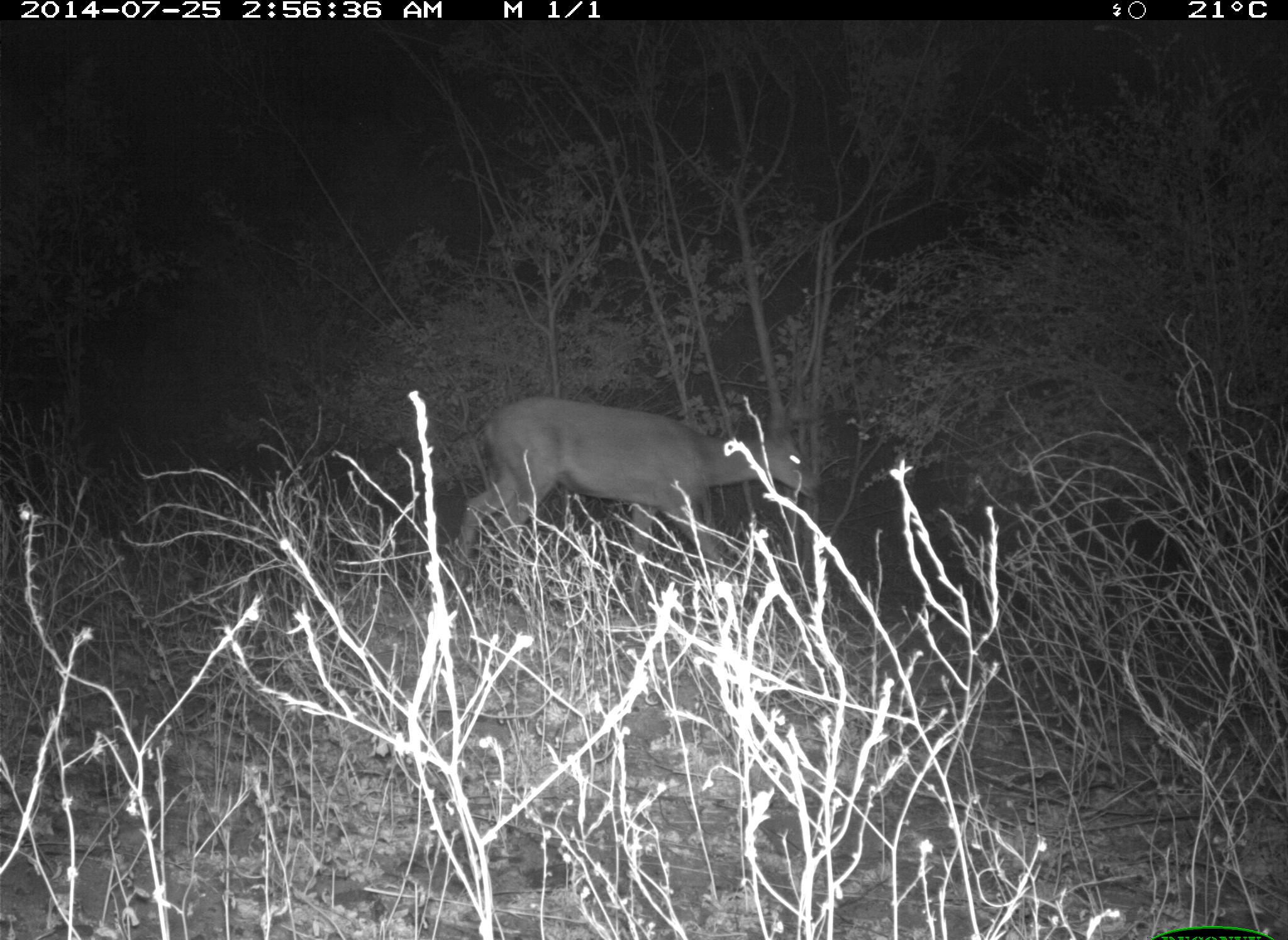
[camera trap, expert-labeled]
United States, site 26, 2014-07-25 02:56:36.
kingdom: Animalia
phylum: Chordata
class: Mammalia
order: Artiodactyla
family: Cervidae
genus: Odocoileus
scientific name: Odocoileus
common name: deer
Deer (Odocoileus).